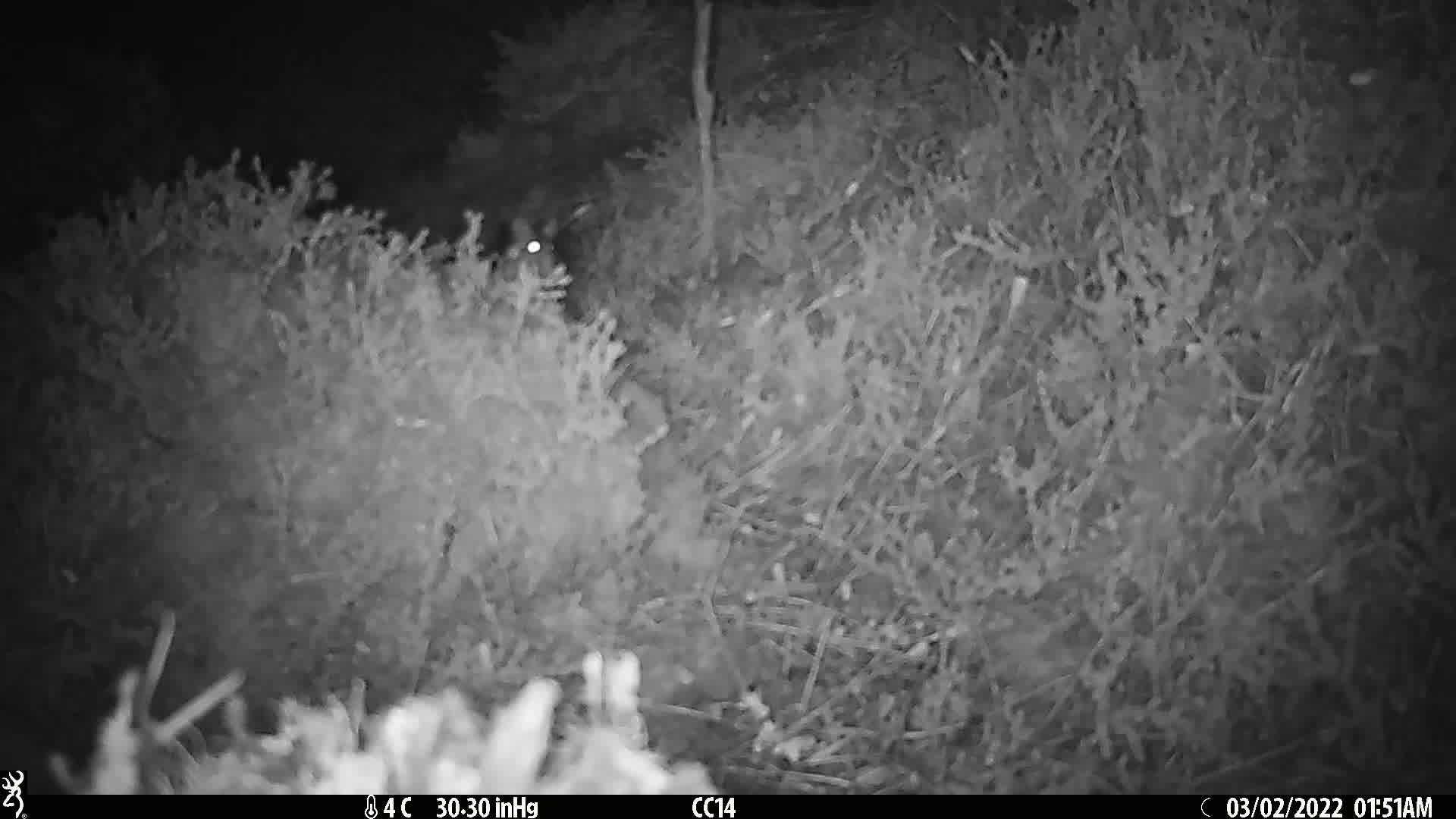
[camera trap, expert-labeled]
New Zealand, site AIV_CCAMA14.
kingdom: Animalia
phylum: Chordata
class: Mammalia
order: Rodentia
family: Muridae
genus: Mus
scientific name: Mus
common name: mouse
Mouse (Mus).